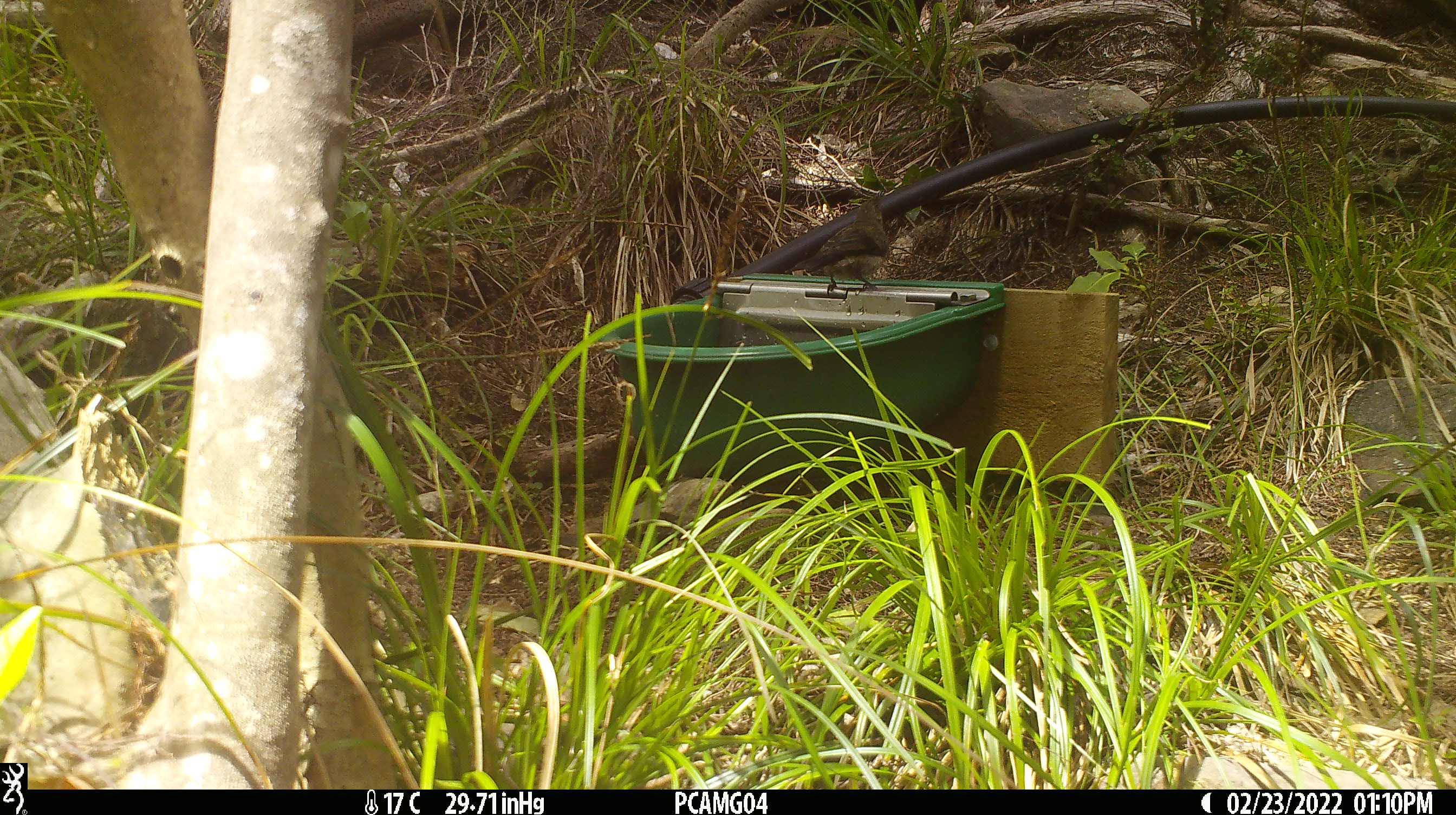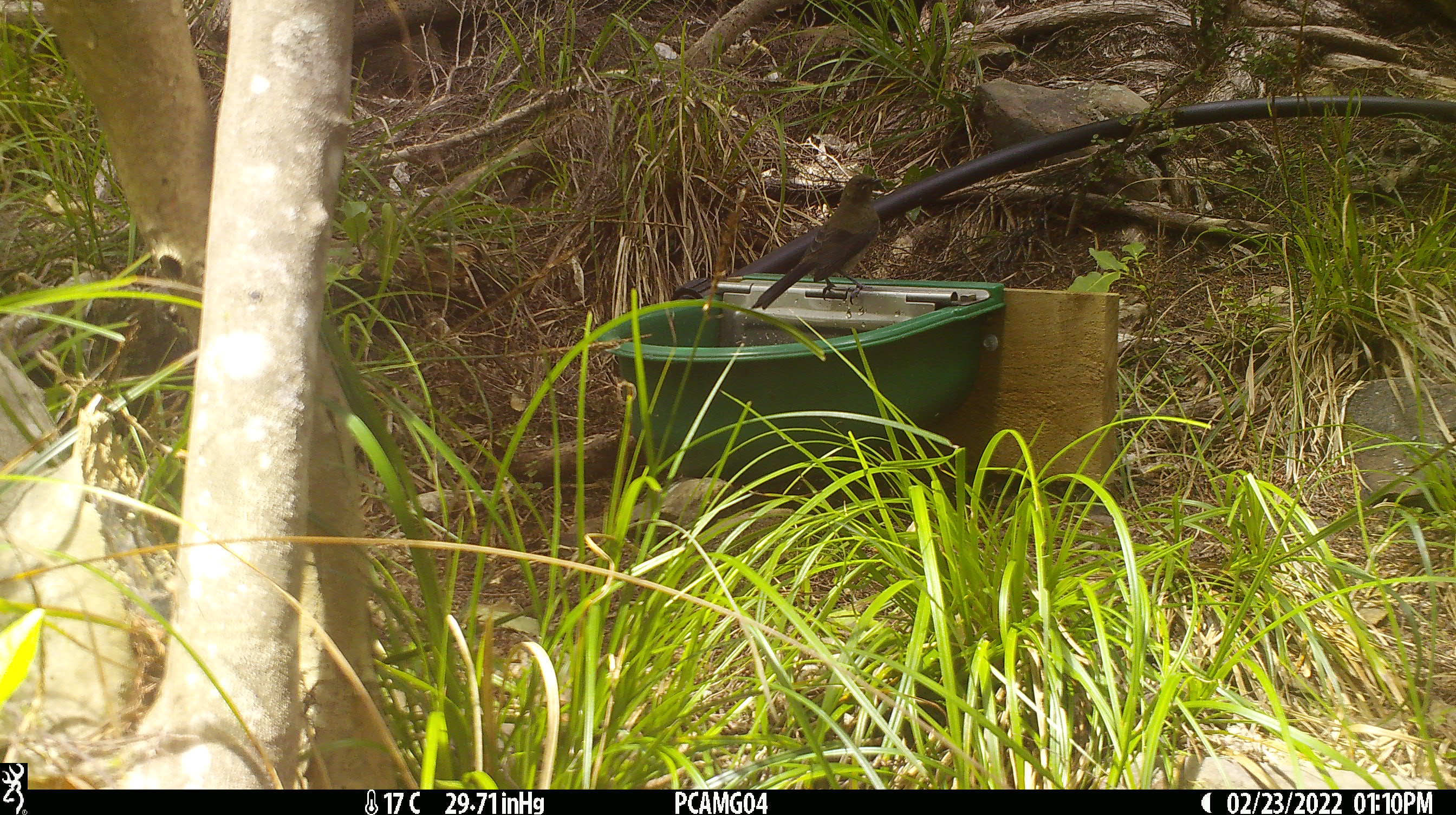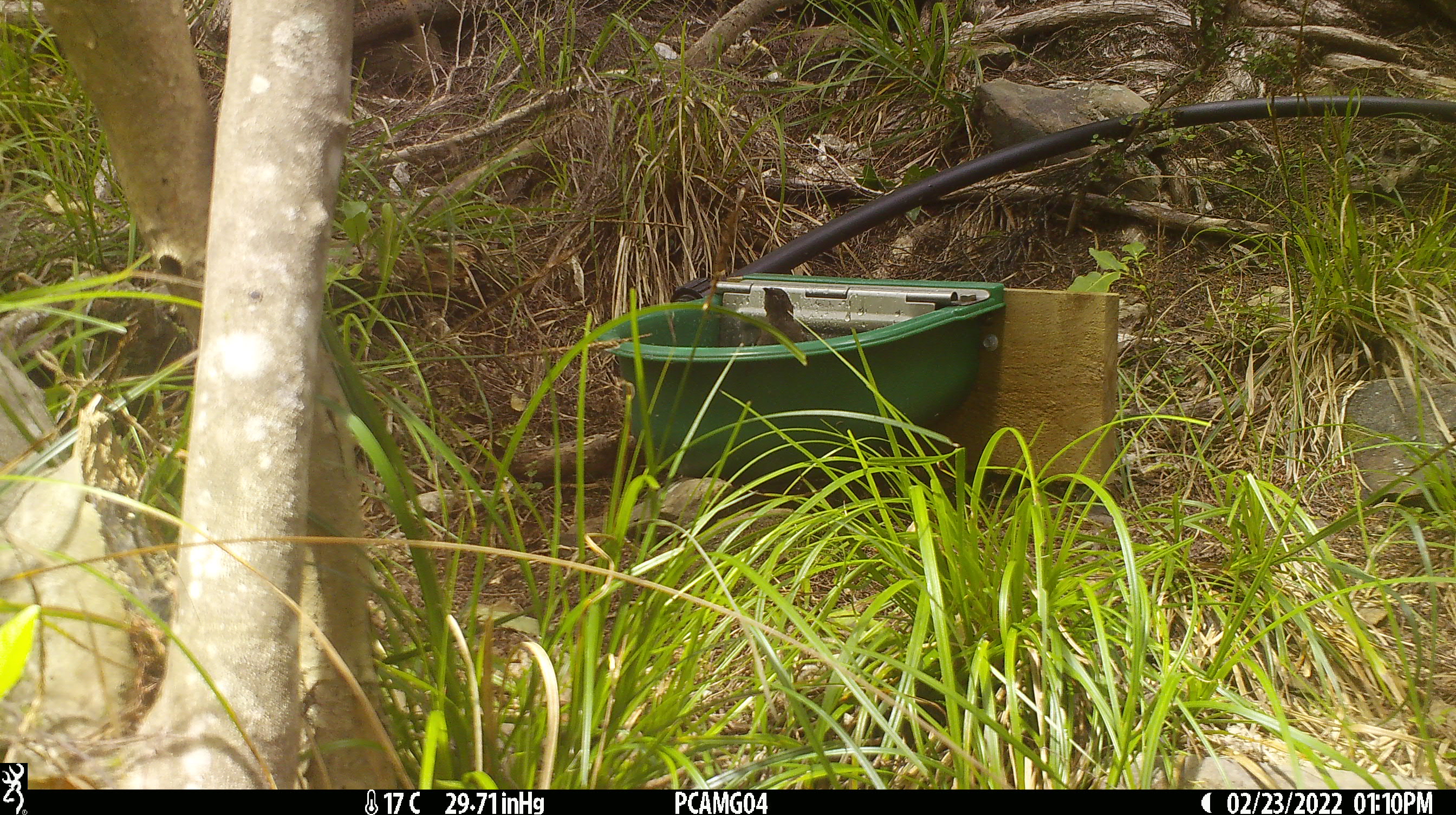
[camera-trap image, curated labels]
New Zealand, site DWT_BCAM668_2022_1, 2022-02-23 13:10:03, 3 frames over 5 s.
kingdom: Animalia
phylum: Chordata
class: Aves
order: Passeriformes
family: Meliphagidae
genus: Anthornis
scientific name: Anthornis melanura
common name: new zealand bellbird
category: bellbird